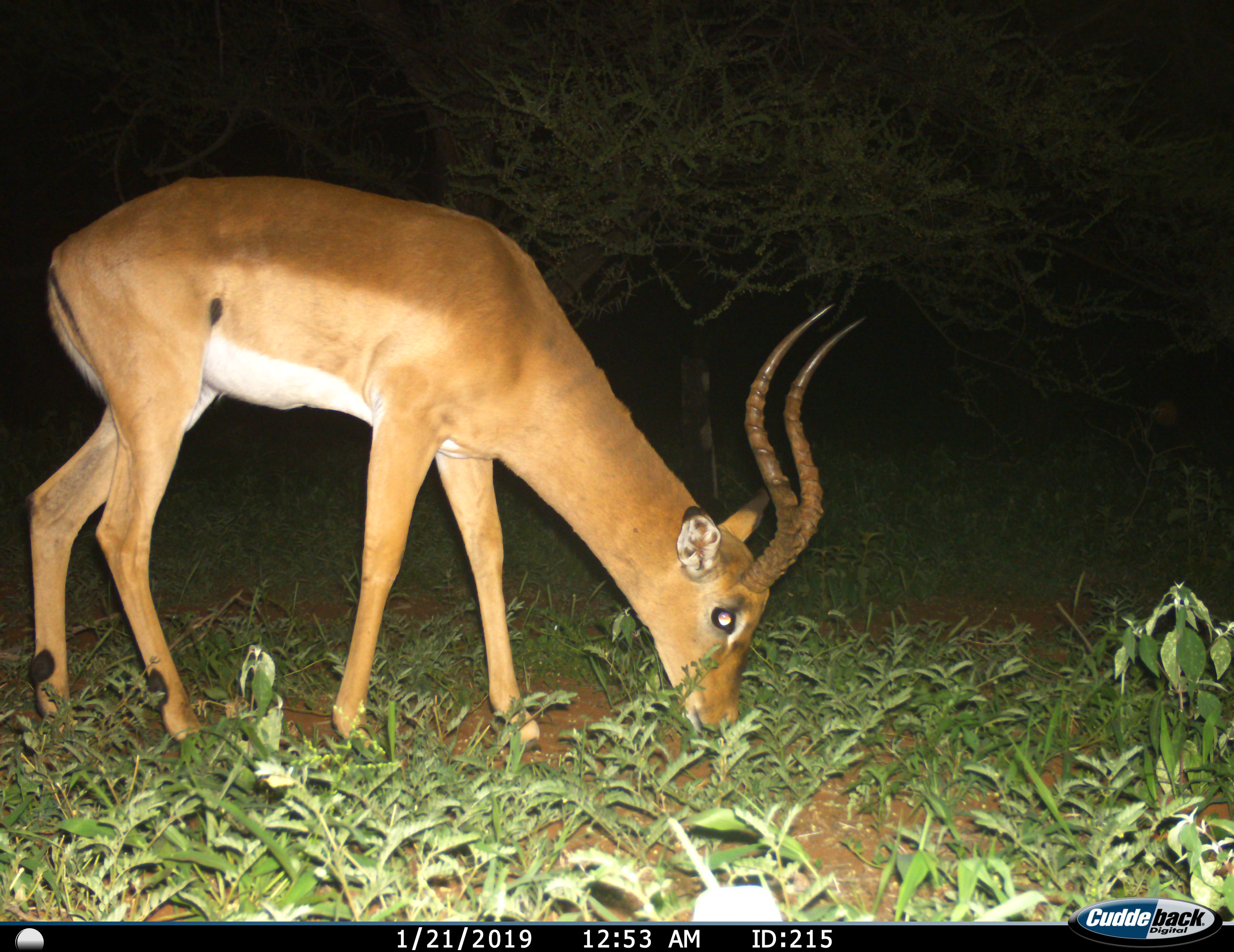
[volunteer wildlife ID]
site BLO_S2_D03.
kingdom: Animalia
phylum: Chordata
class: Mammalia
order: Artiodactyla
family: Bovidae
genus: Aepyceros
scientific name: Aepyceros melampus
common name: impala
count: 1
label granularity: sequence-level